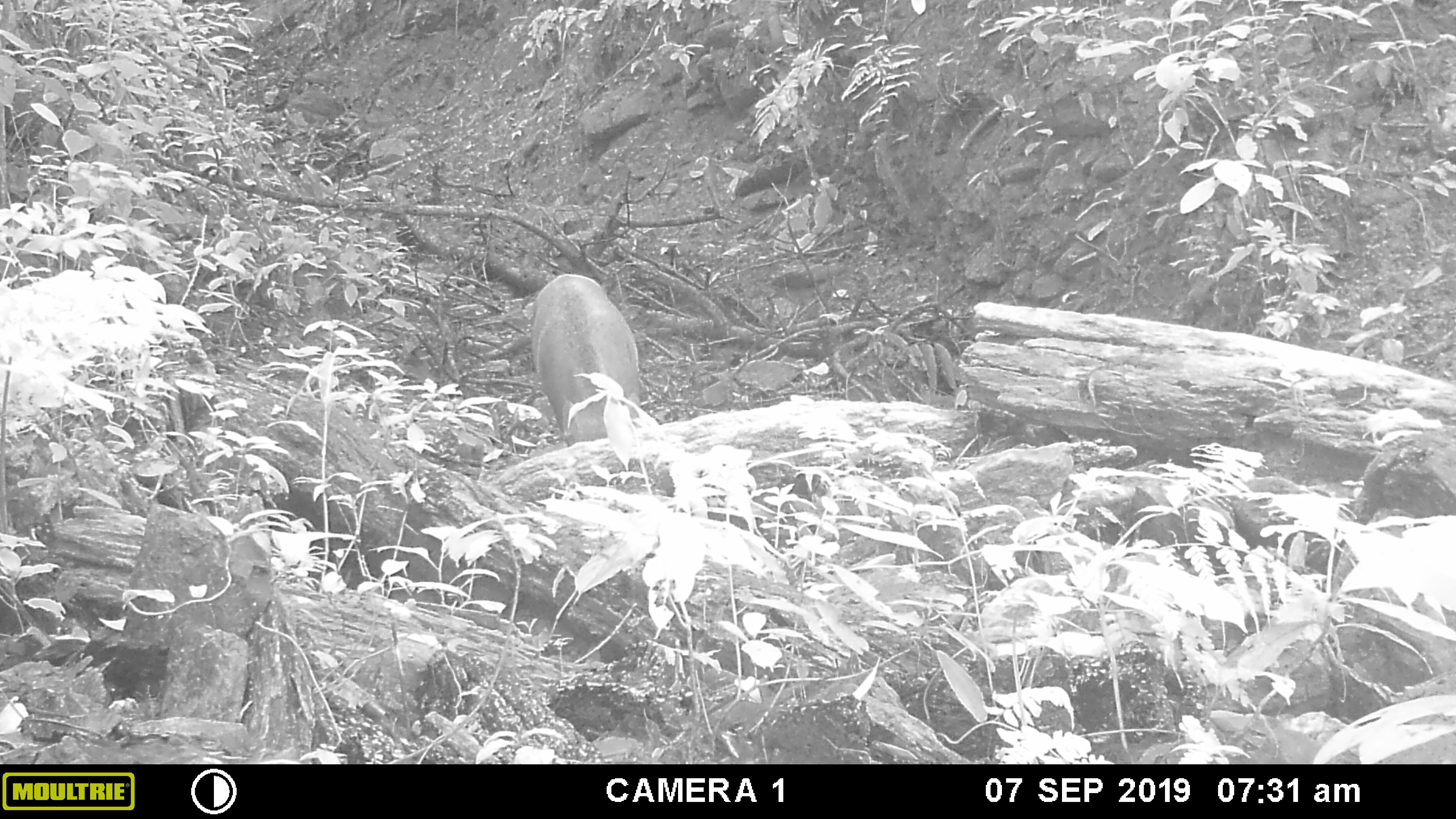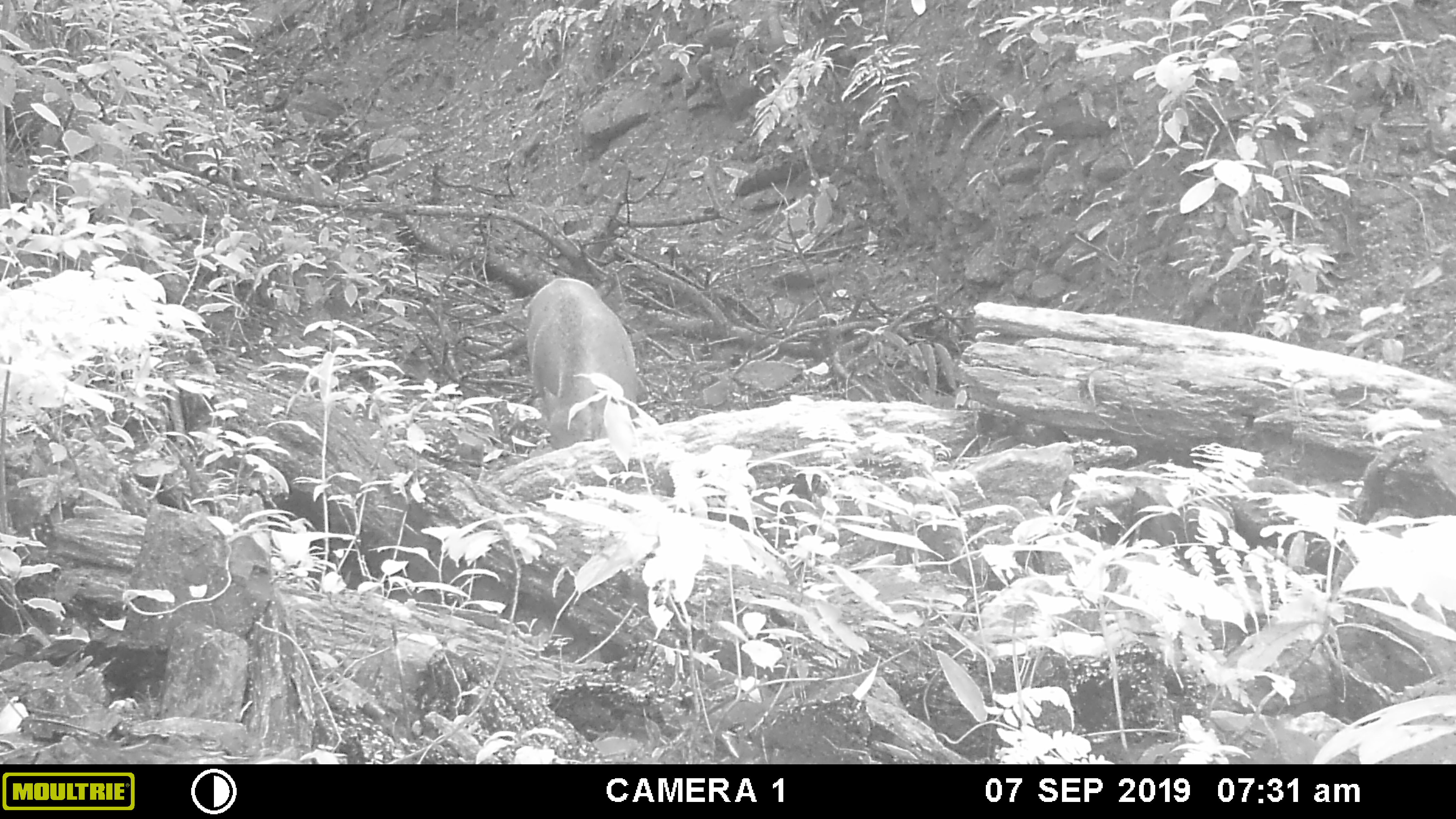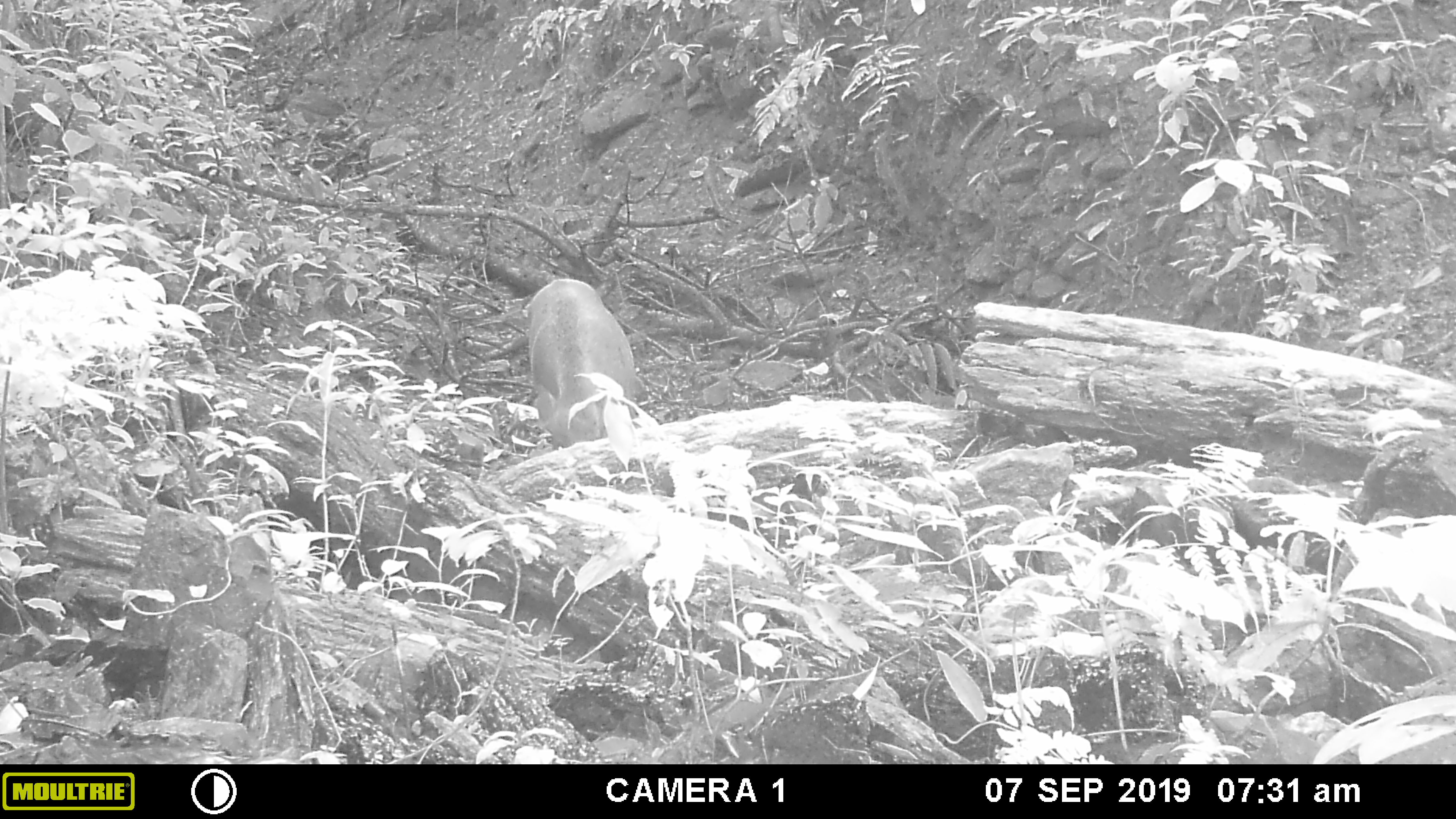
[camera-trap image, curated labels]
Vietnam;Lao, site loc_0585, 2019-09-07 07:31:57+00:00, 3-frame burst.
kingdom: Animalia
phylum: Chordata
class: Mammalia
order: Artiodactyla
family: Suidae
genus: Sus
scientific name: Sus scrofa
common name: eurasian wild pig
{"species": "eurasian wild pig (Sus scrofa)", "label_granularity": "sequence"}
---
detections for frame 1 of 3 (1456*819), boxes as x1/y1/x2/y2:
eurasian wild pig: 529/273/641/447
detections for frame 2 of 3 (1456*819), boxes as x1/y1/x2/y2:
eurasian wild pig: 523/278/639/450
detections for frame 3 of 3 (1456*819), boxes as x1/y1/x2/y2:
eurasian wild pig: 524/278/649/451